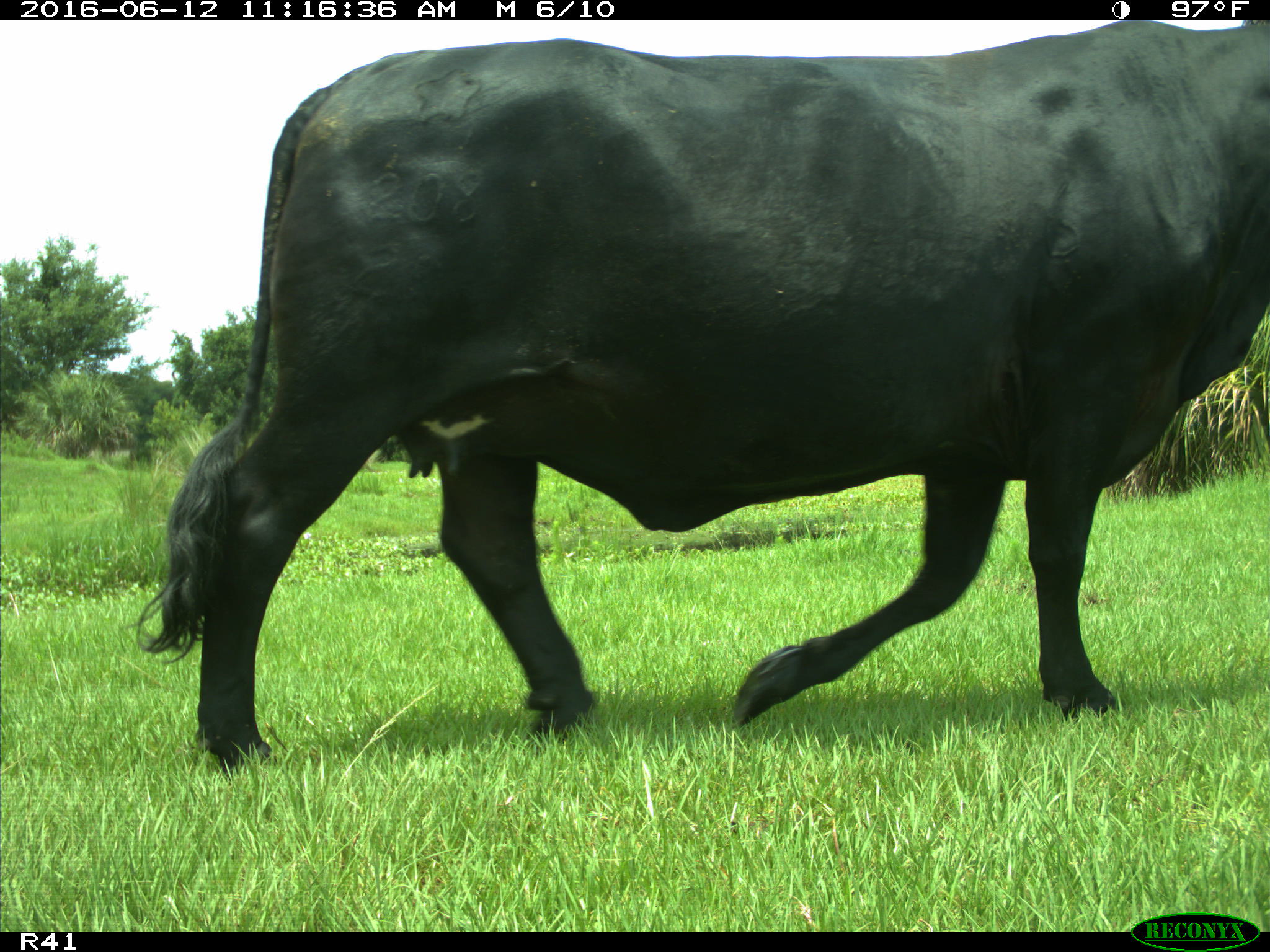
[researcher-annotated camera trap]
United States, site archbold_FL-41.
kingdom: Animalia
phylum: Chordata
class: Mammalia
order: Artiodactyla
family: Bovidae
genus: Bos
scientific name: Bos taurus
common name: domestic cow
Bos taurus (domestic cow).